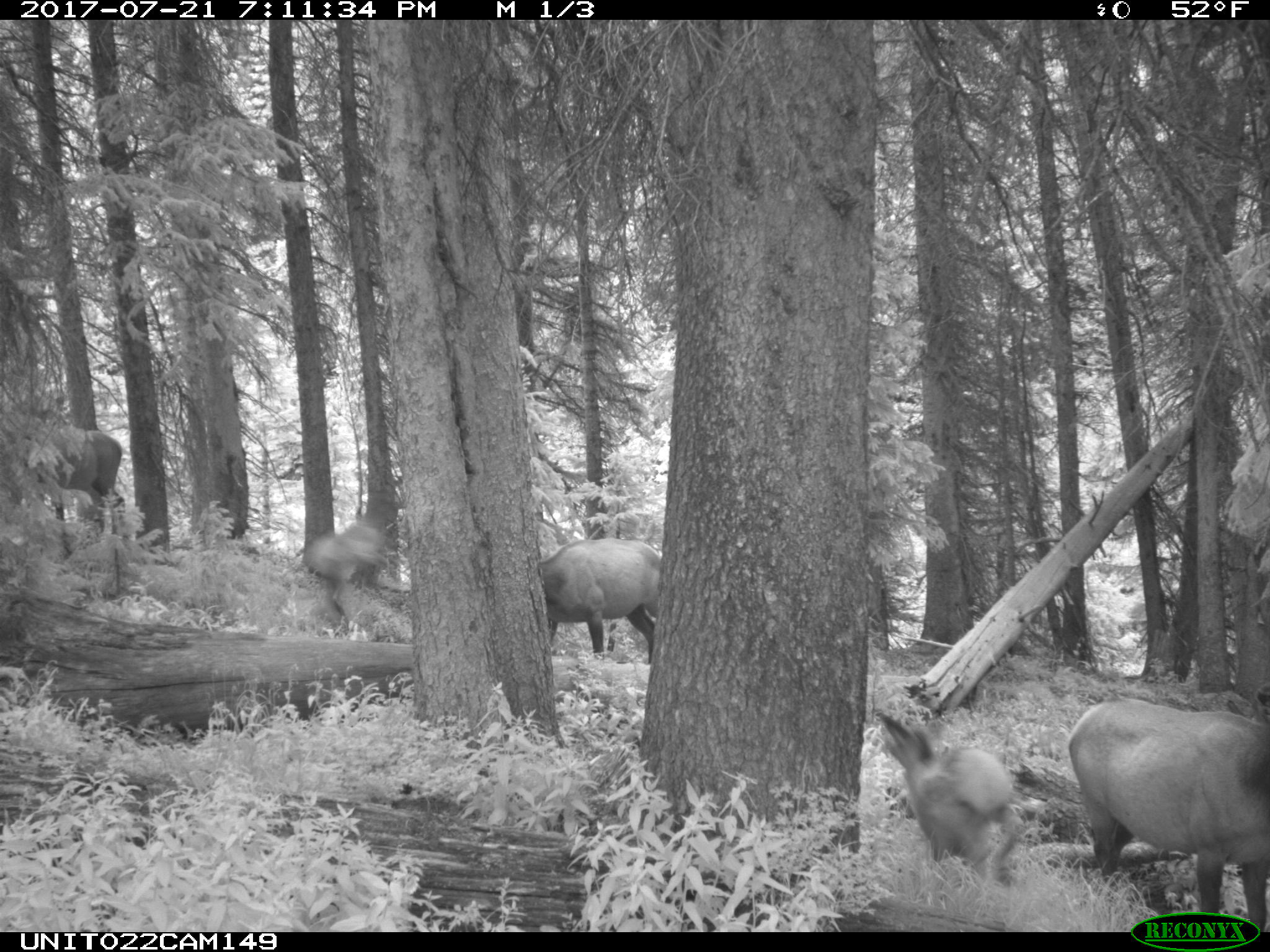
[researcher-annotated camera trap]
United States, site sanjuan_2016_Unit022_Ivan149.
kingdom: Animalia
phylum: Chordata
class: Mammalia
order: Artiodactyla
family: Cervidae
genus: Cervus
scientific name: Cervus elaphus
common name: red deer